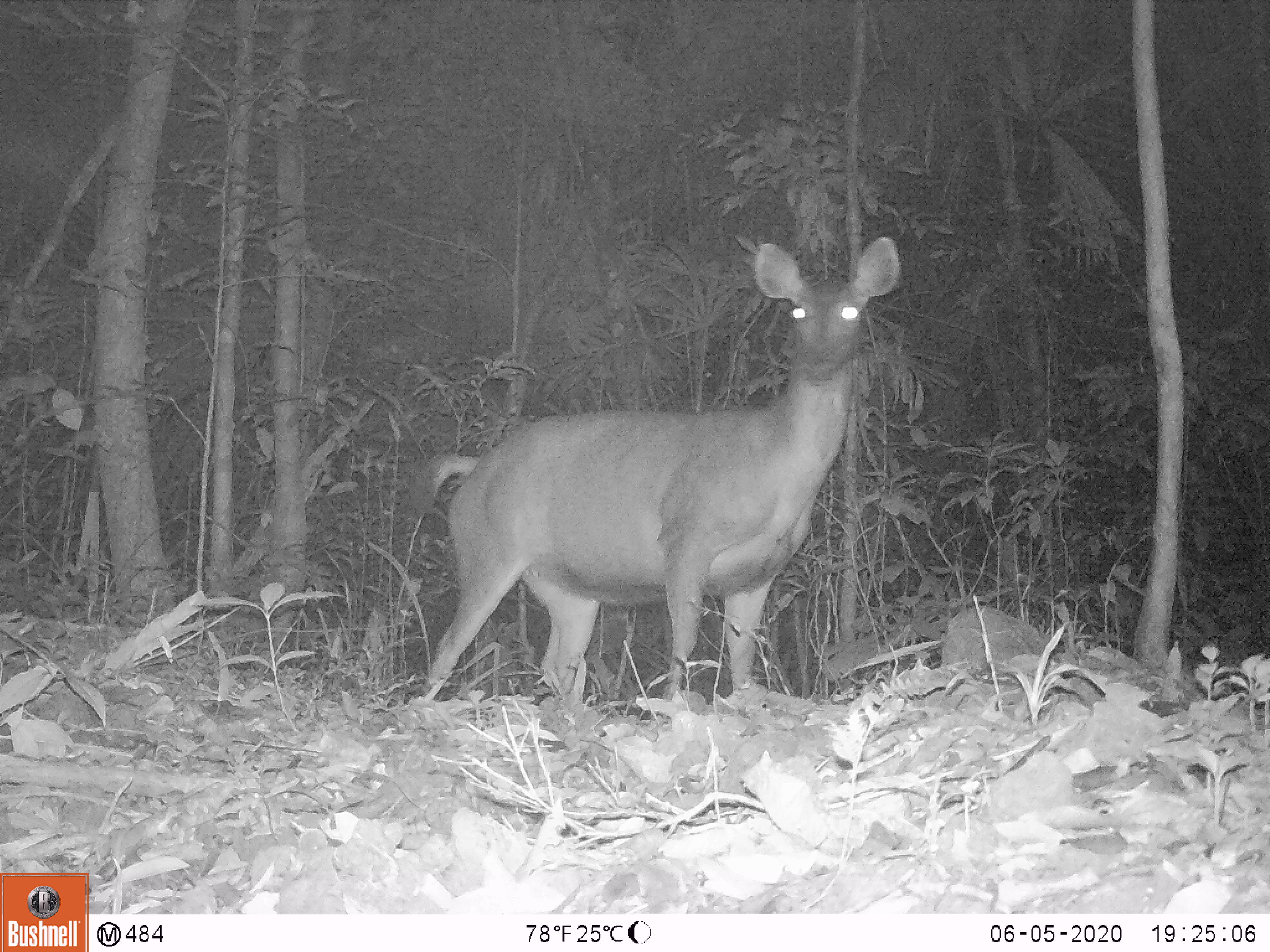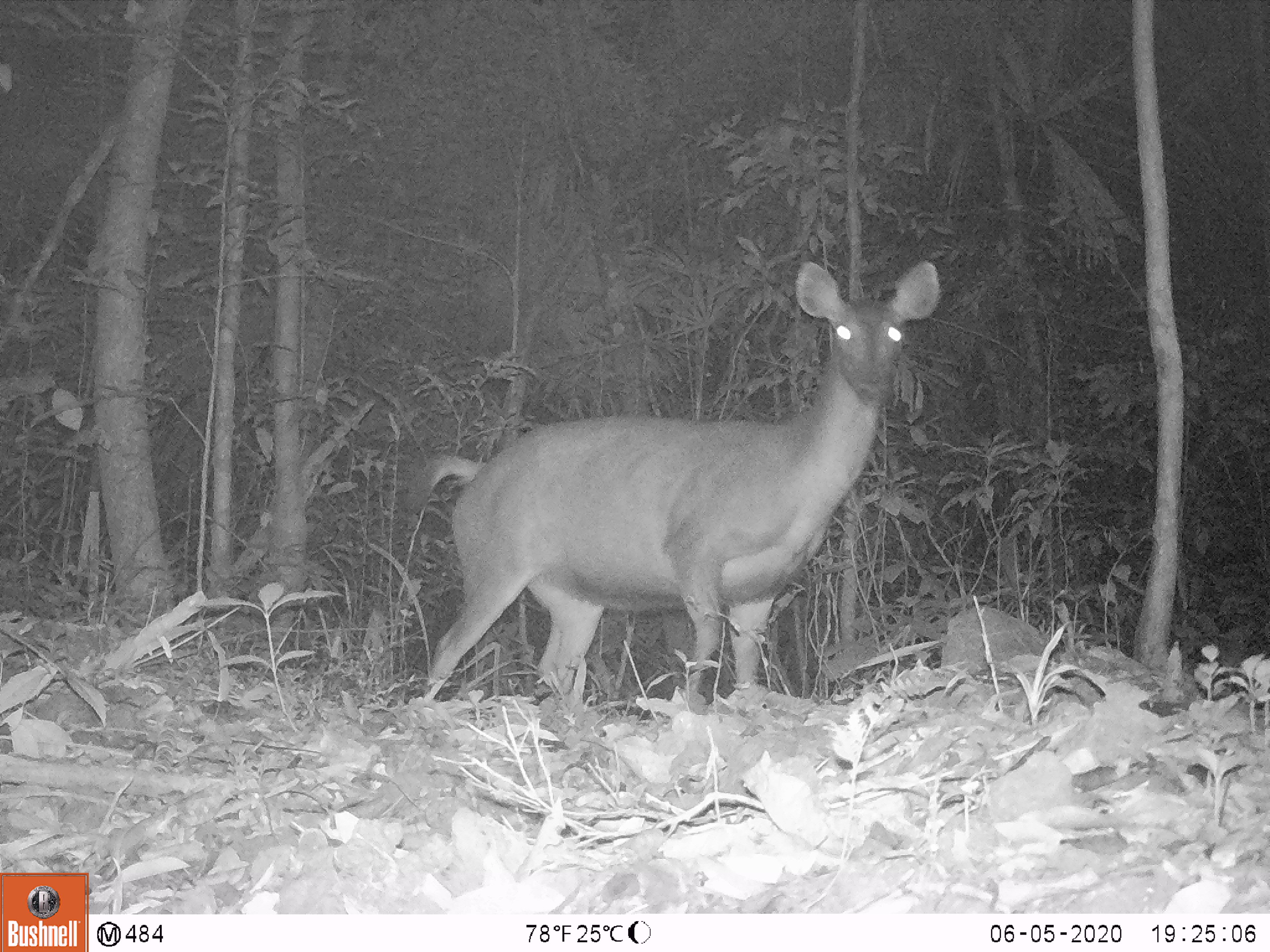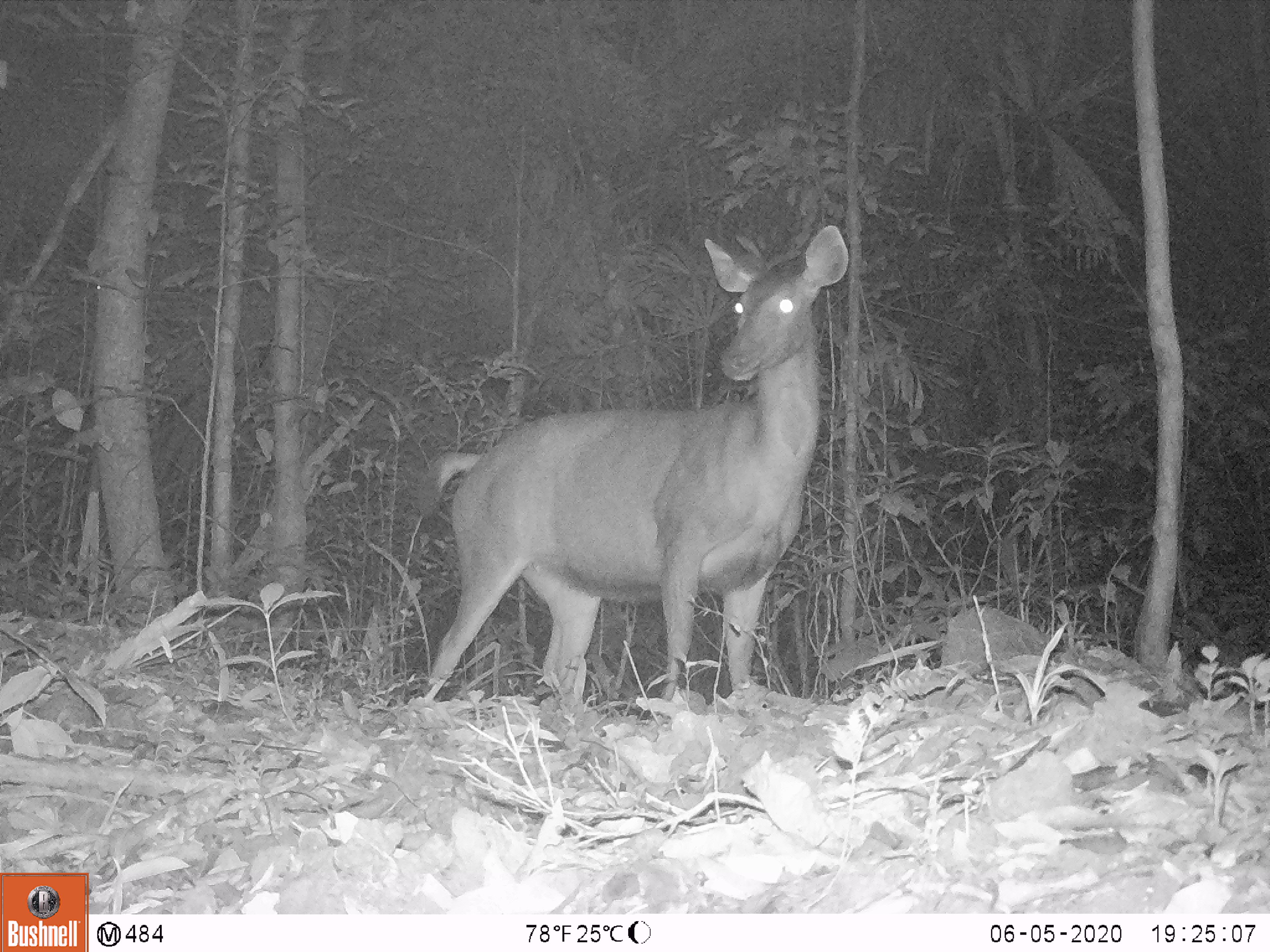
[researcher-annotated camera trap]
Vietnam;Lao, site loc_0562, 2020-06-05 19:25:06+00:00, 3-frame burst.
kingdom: Animalia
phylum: Chordata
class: Mammalia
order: Artiodactyla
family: Cervidae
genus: Rusa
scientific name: Rusa unicolor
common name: sambar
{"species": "sambar (Rusa unicolor)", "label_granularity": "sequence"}